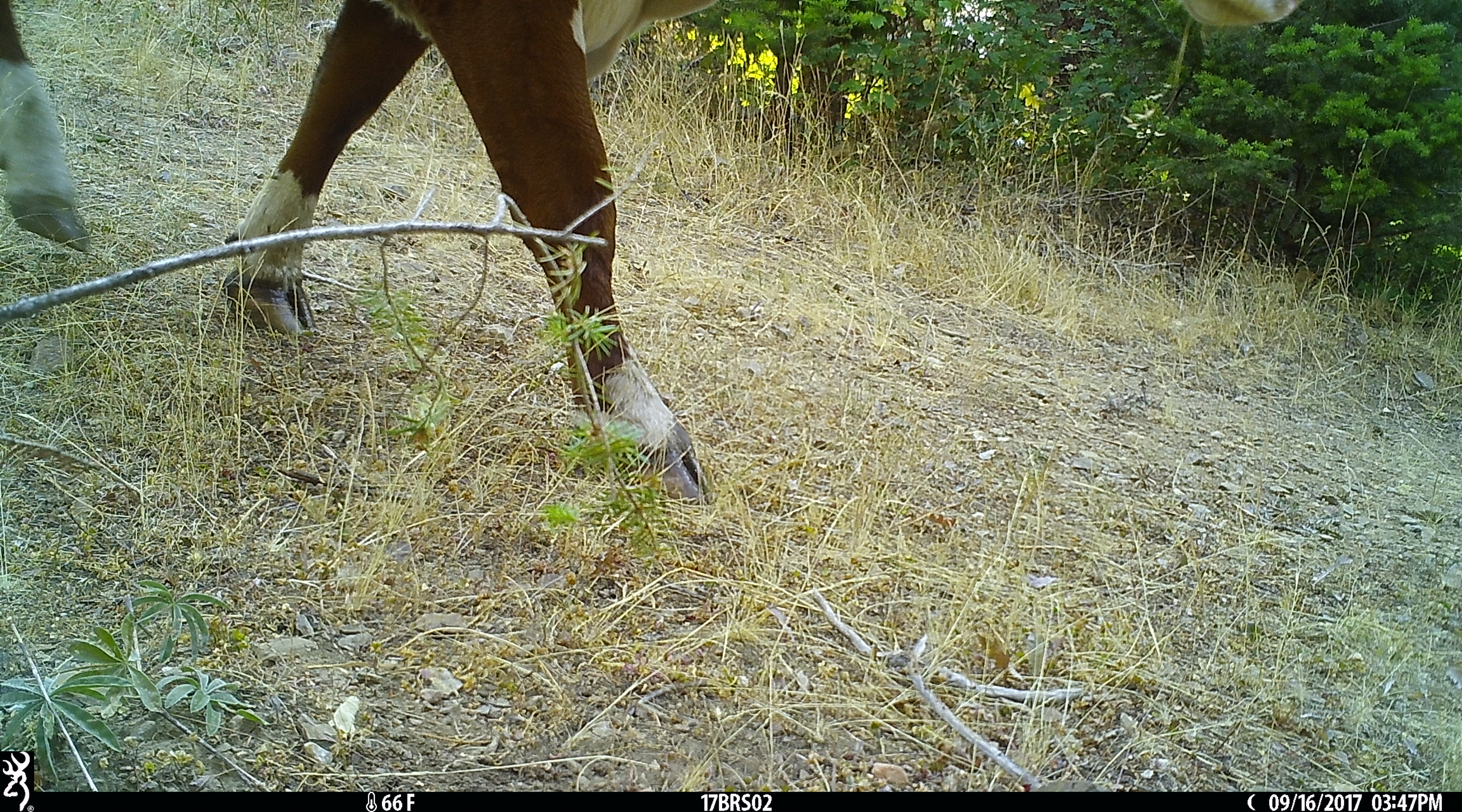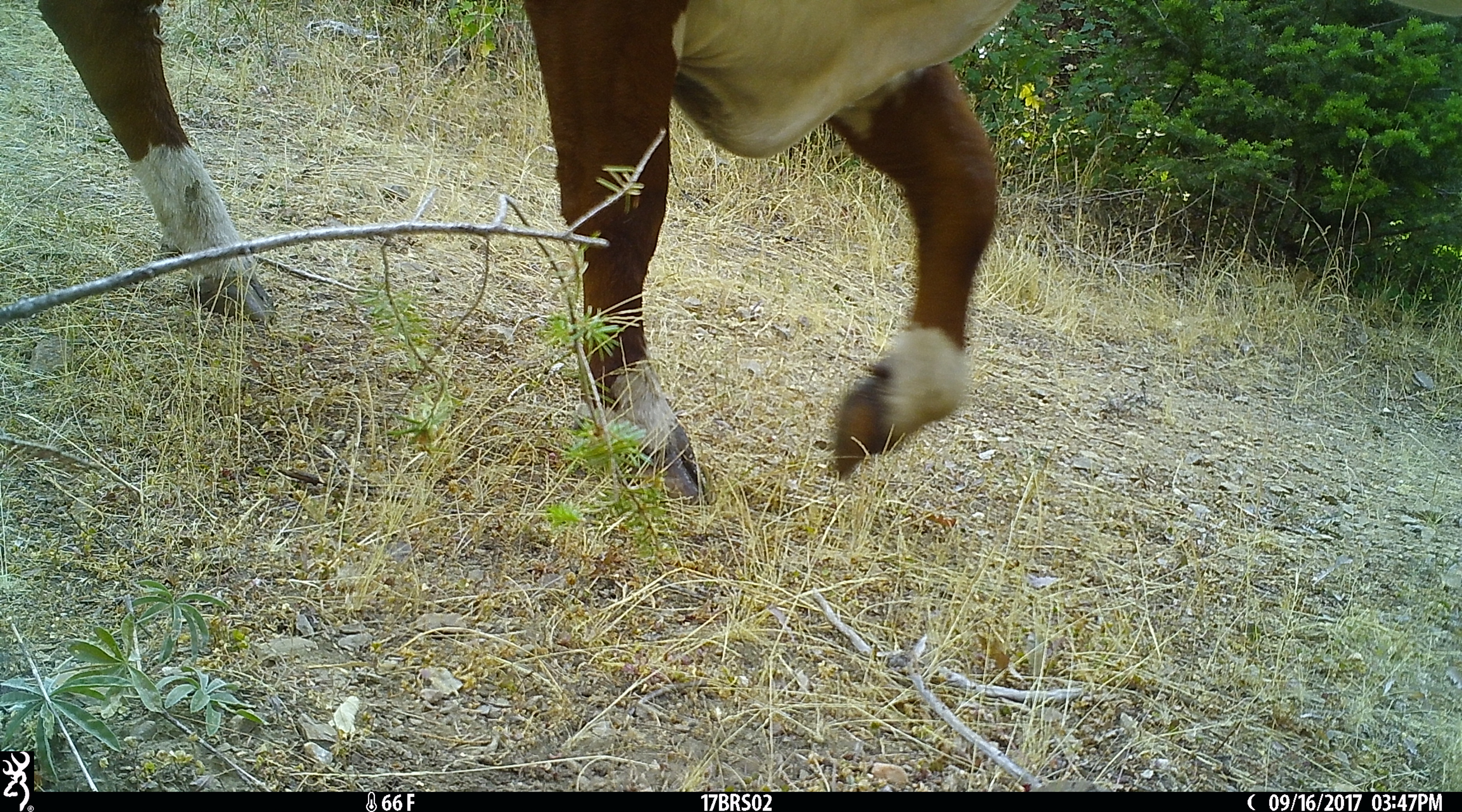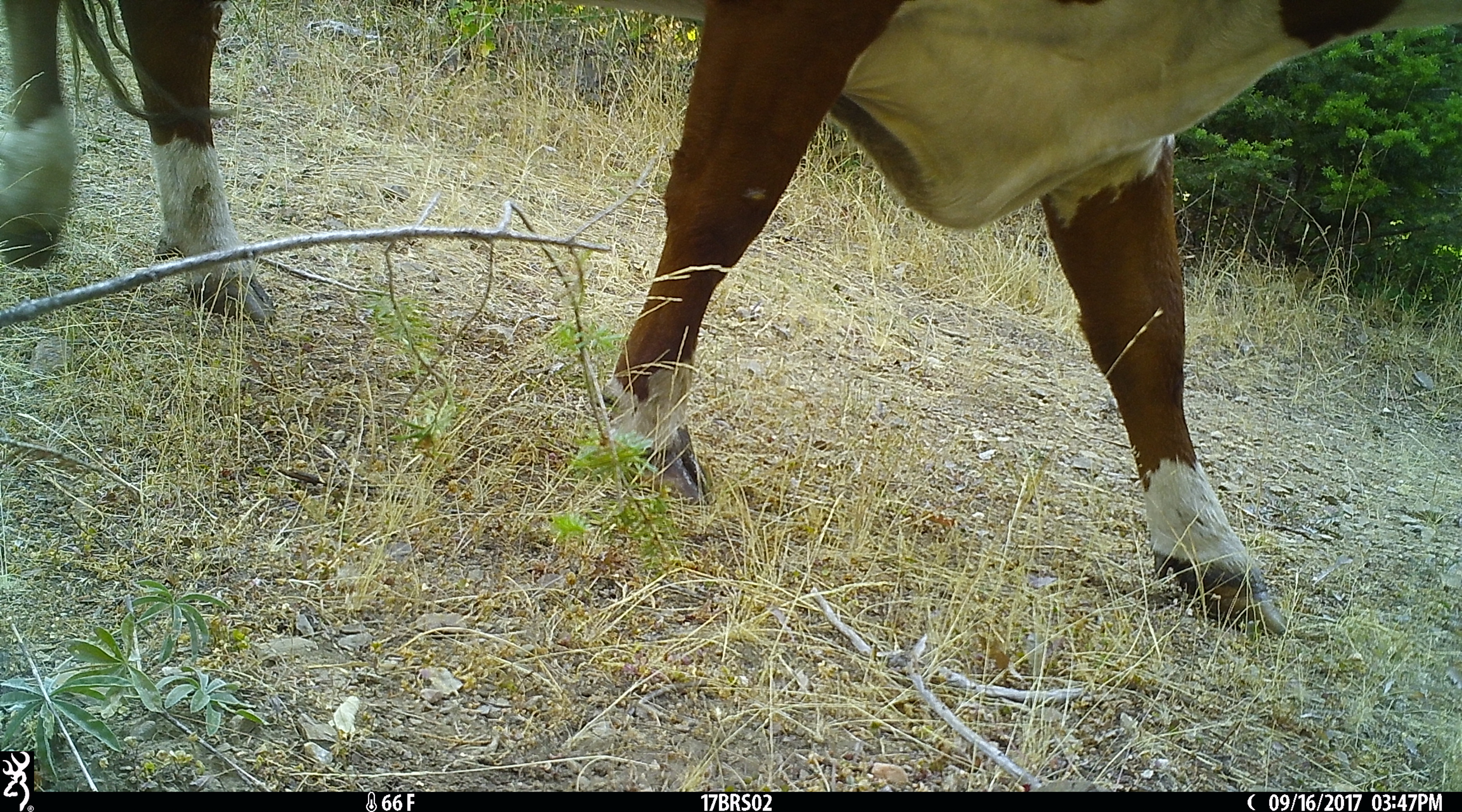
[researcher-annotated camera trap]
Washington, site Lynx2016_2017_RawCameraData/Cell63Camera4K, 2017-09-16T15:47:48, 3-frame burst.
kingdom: Animalia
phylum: Chordata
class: Mammalia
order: Artiodactyla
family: Bovidae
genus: Bos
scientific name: Bos taurus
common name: domestic cattle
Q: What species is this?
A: Domestic cattle (Bos taurus).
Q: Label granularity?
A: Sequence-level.